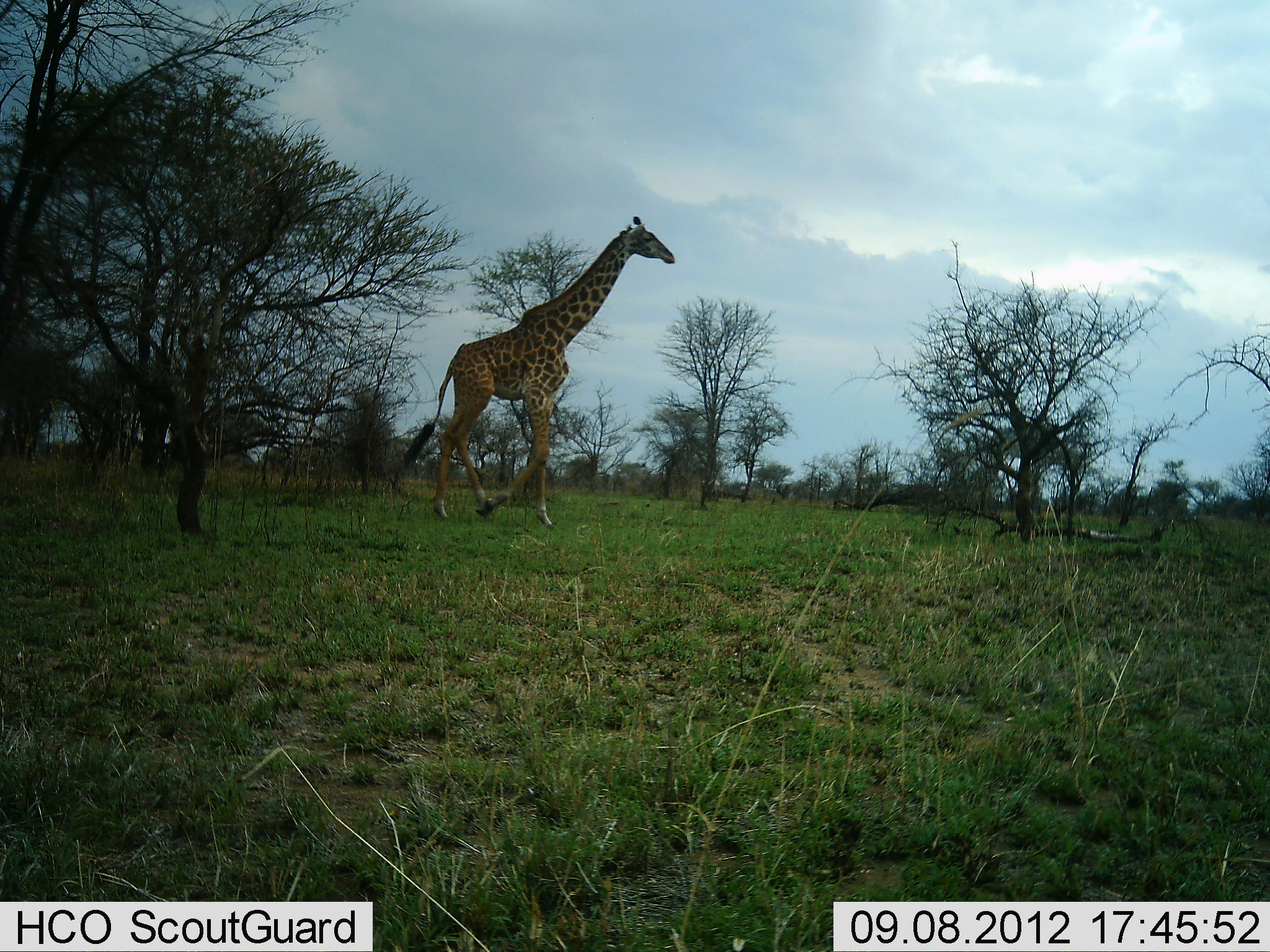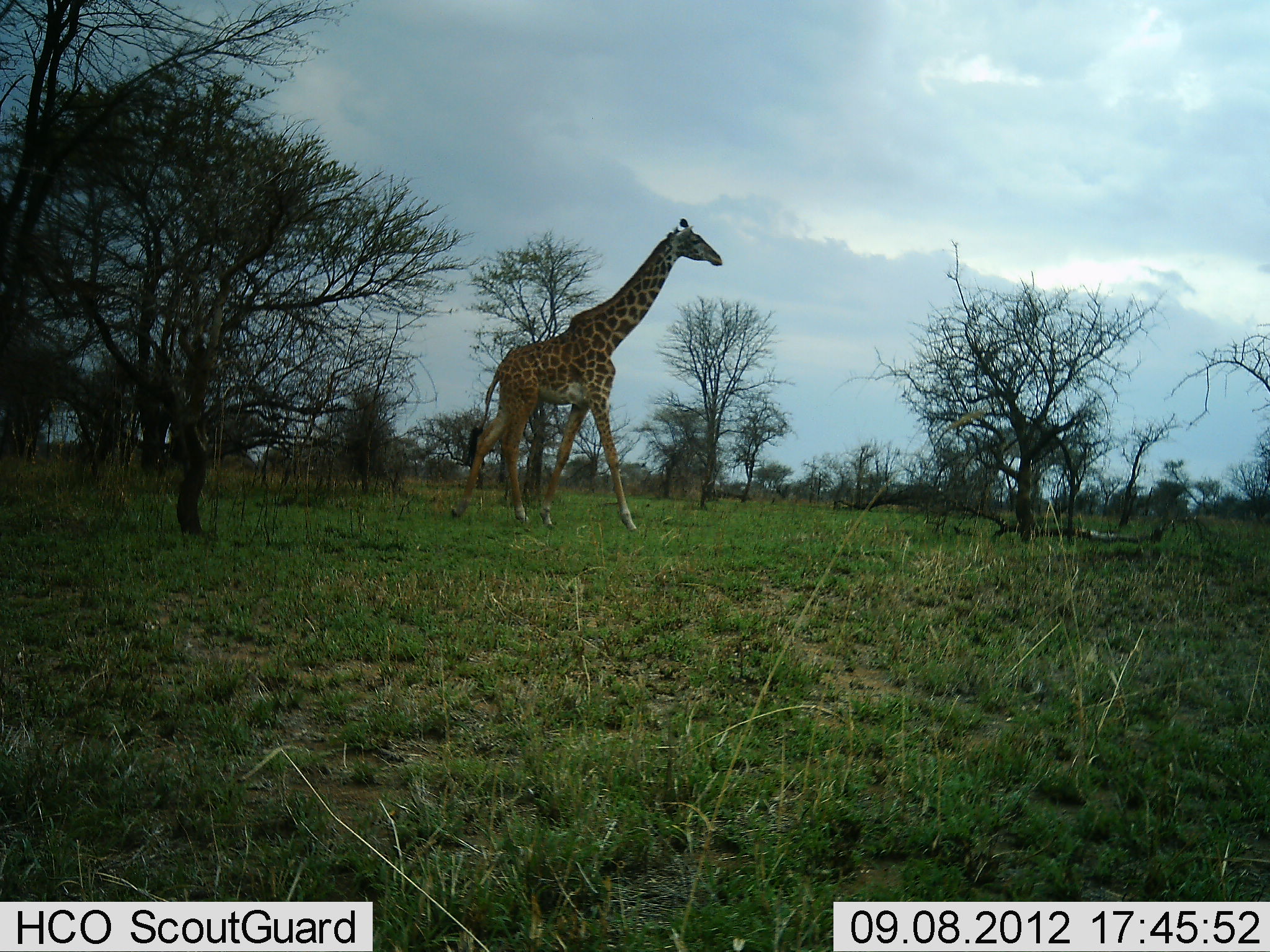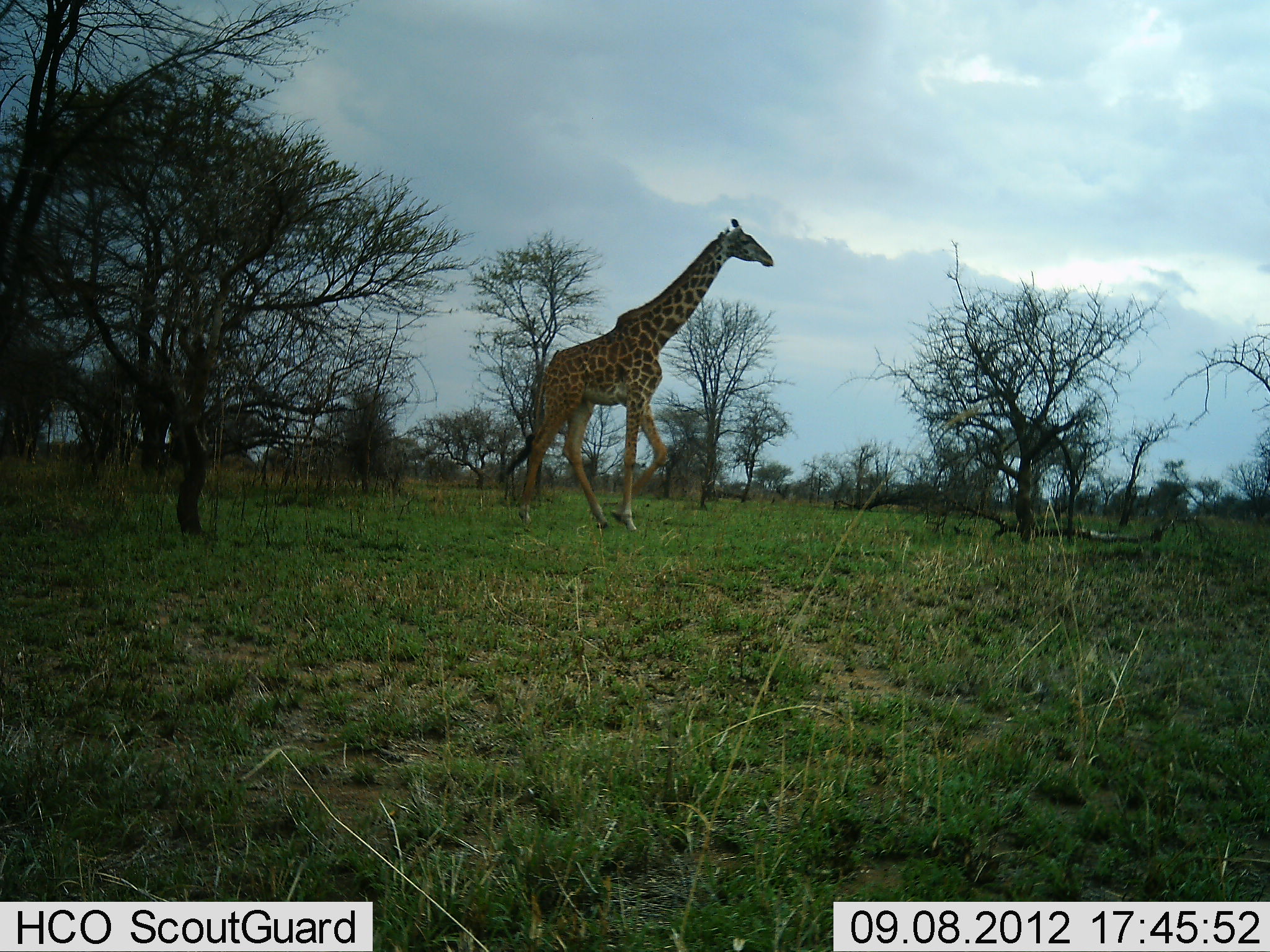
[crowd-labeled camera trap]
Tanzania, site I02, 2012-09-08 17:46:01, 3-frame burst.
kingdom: Animalia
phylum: Chordata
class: Mammalia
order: Artiodactyla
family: Giraffidae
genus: Giraffa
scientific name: Giraffa camelopardalis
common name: giraffe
Giraffe (Giraffa camelopardalis), count 1. Behavior (volunteer vote fractions): standing 10%, resting 0%, moving 90%, interacting 0%. Young present (vote fraction): 0%. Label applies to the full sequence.